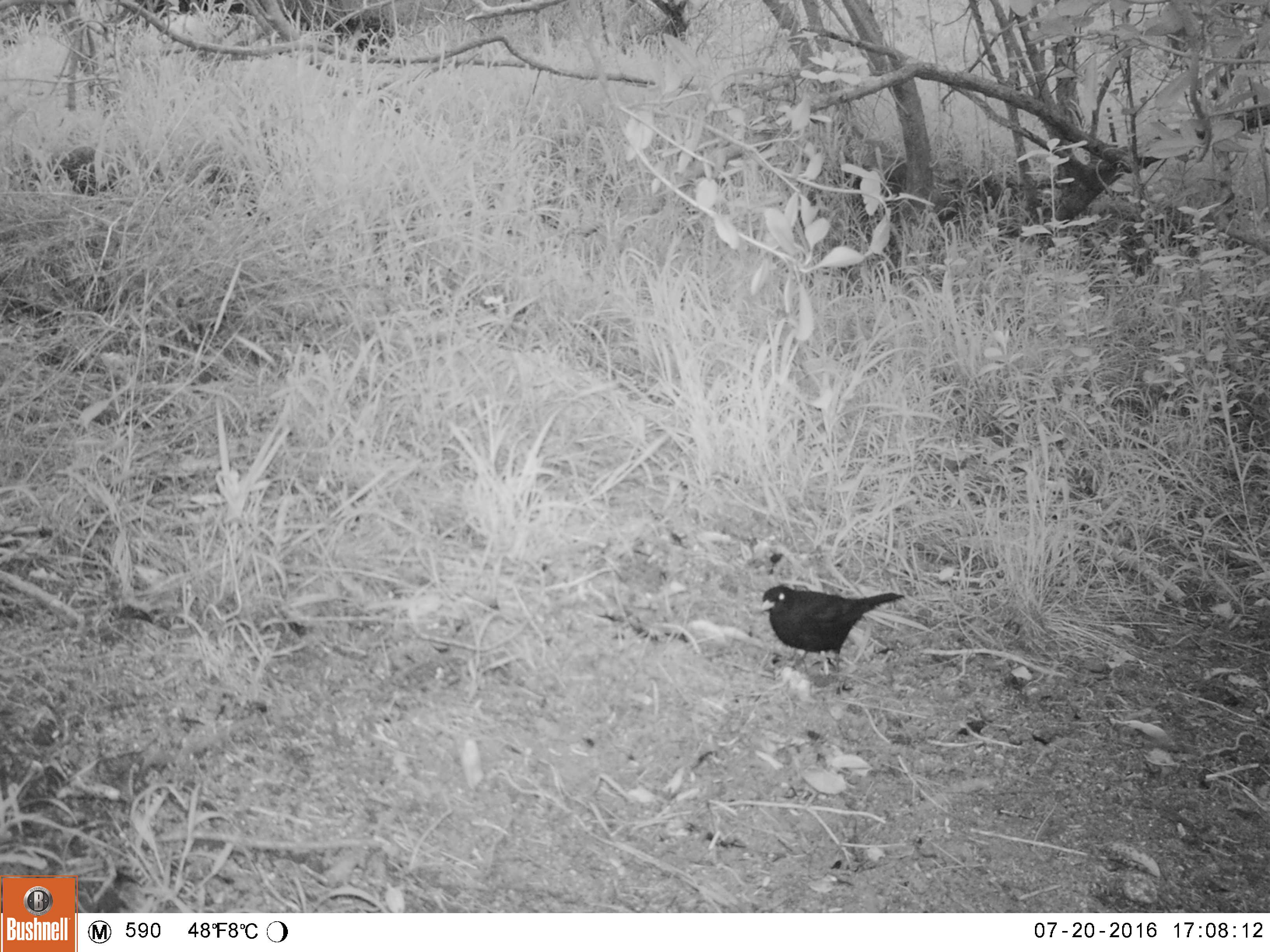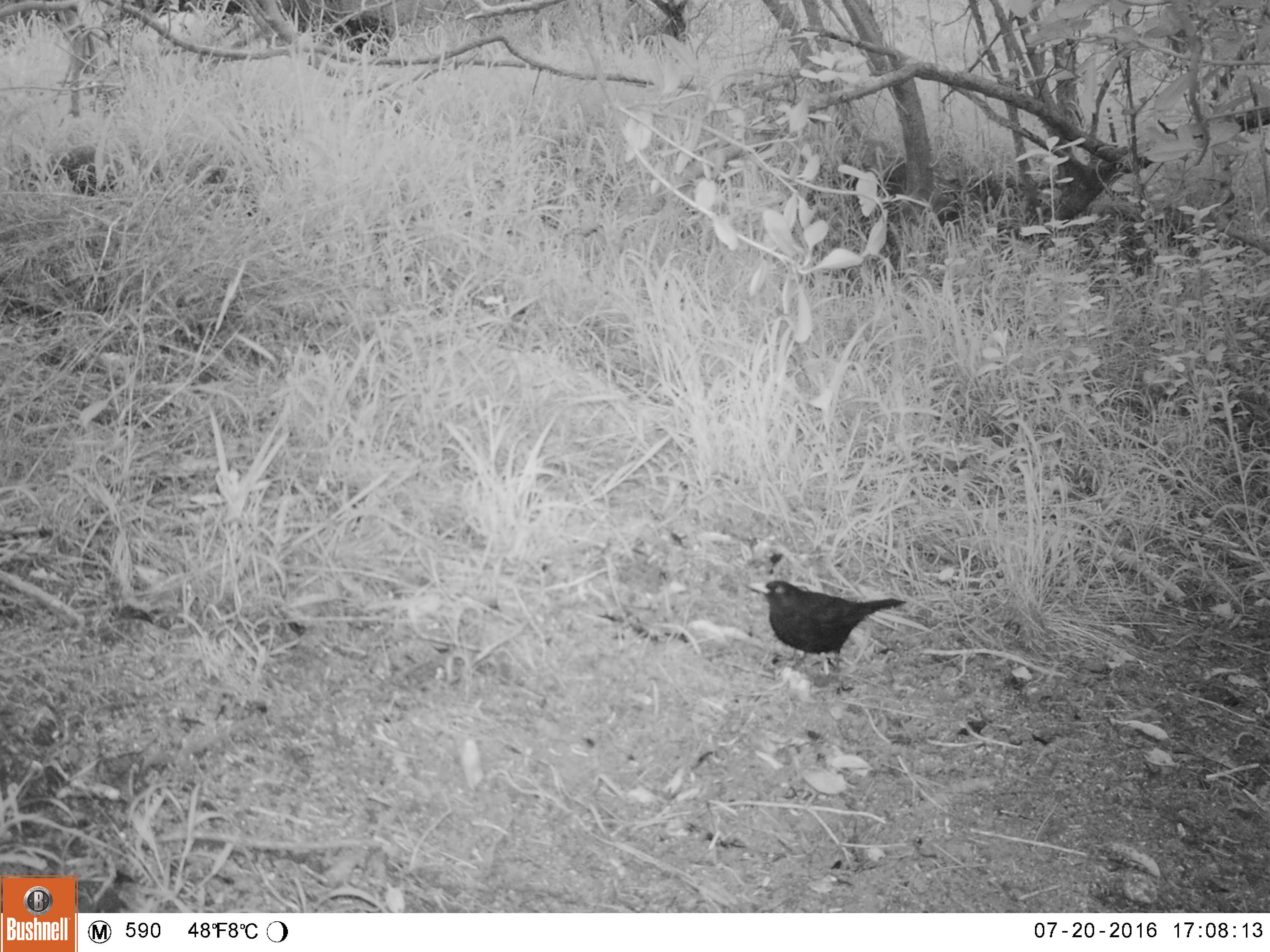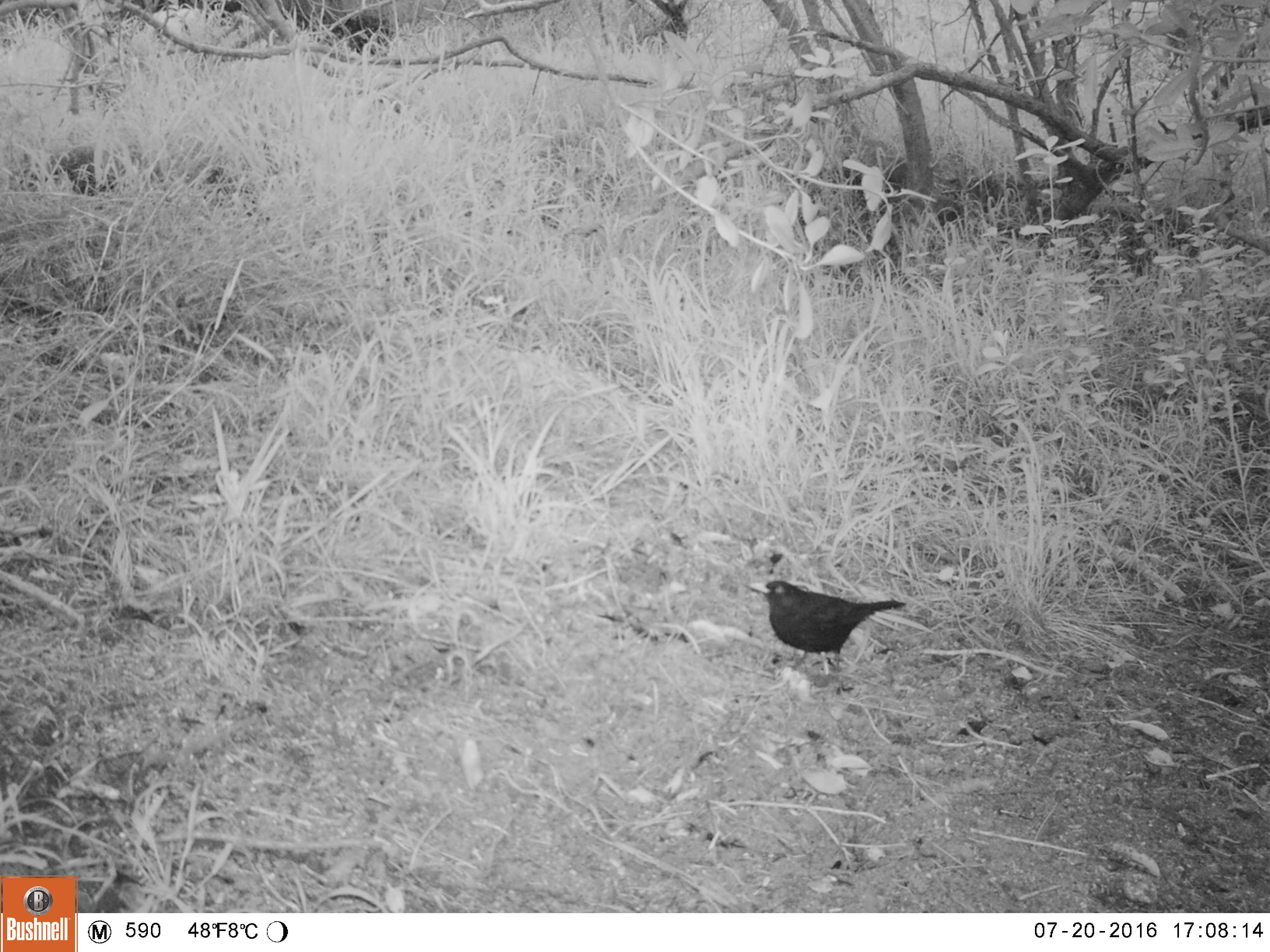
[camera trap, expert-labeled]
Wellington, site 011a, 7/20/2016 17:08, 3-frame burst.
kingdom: Animalia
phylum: Chordata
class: Aves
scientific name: Aves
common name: bird